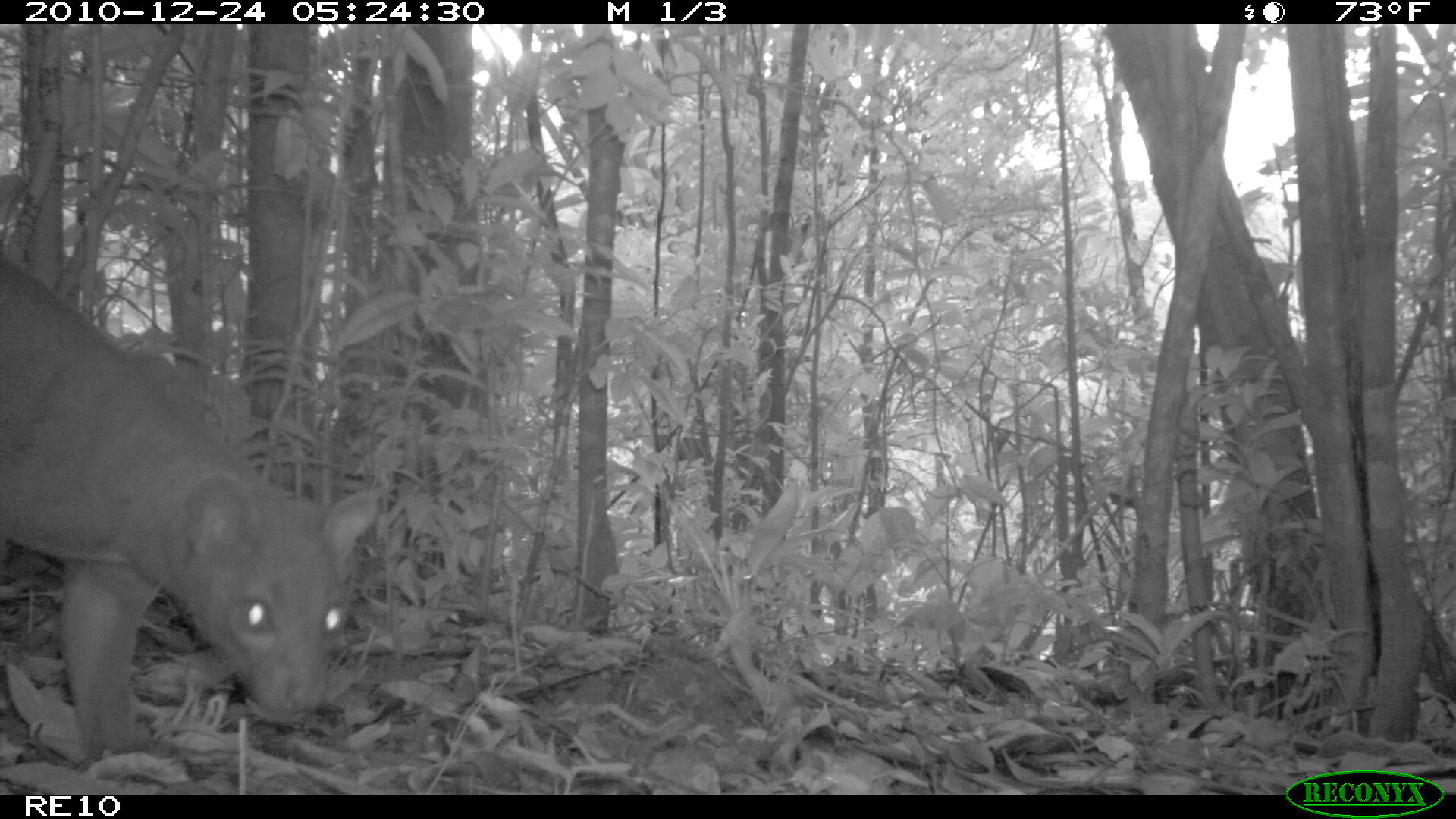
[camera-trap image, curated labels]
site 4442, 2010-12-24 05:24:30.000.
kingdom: Animalia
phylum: Chordata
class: Mammalia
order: Carnivora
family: Eupleridae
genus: Cryptoprocta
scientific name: Cryptoprocta ferox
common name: fossa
Cryptoprocta ferox (fossa), count 1.